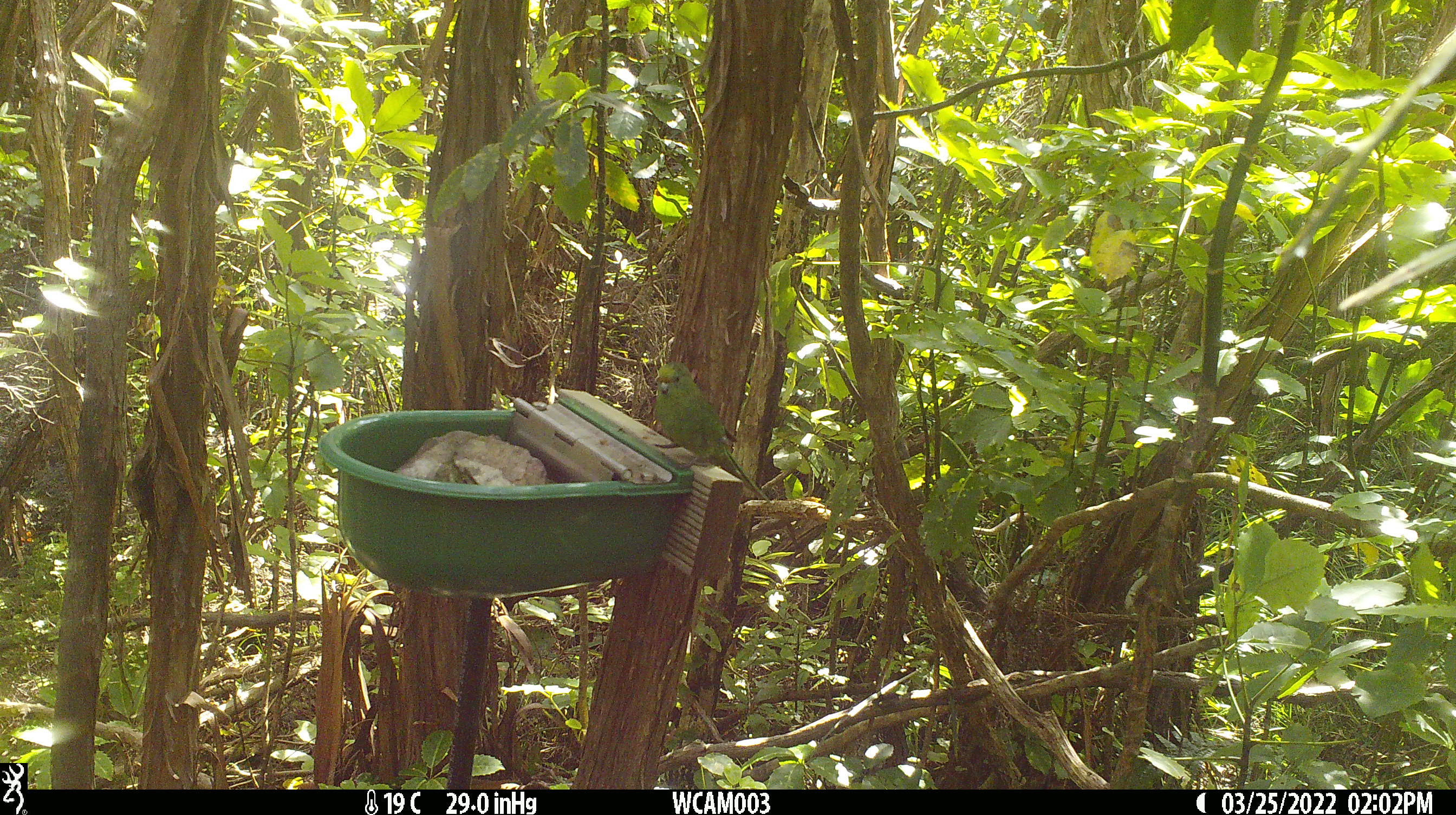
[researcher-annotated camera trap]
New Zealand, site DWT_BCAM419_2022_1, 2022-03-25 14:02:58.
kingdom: Animalia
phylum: Chordata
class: Aves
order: Psittaciformes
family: Psittaculidae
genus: Cyanoramphus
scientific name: Cyanoramphus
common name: parakeet